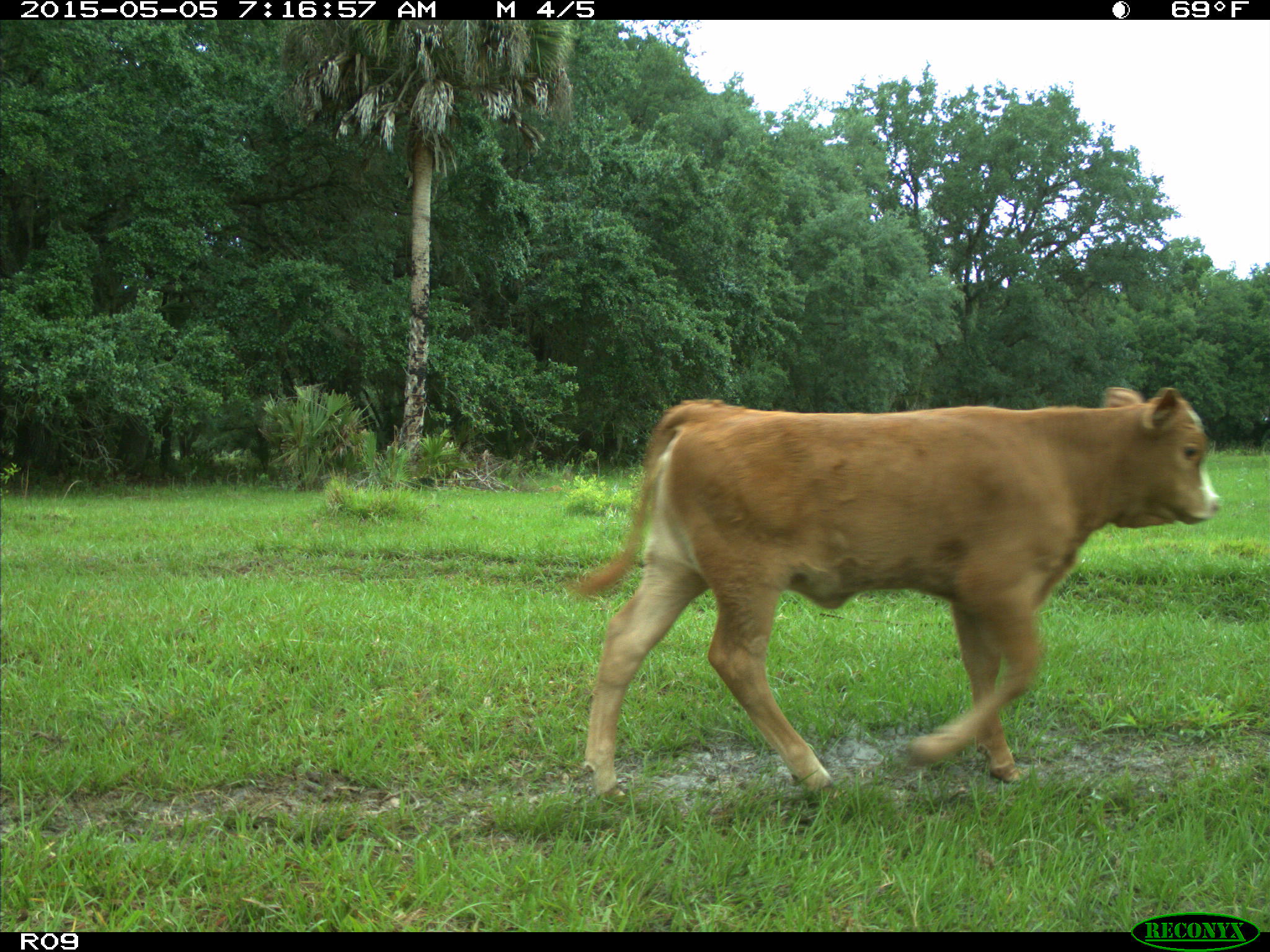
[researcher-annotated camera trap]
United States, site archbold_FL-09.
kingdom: Animalia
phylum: Chordata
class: Mammalia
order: Artiodactyla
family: Bovidae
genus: Bos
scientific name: Bos taurus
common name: domestic cow